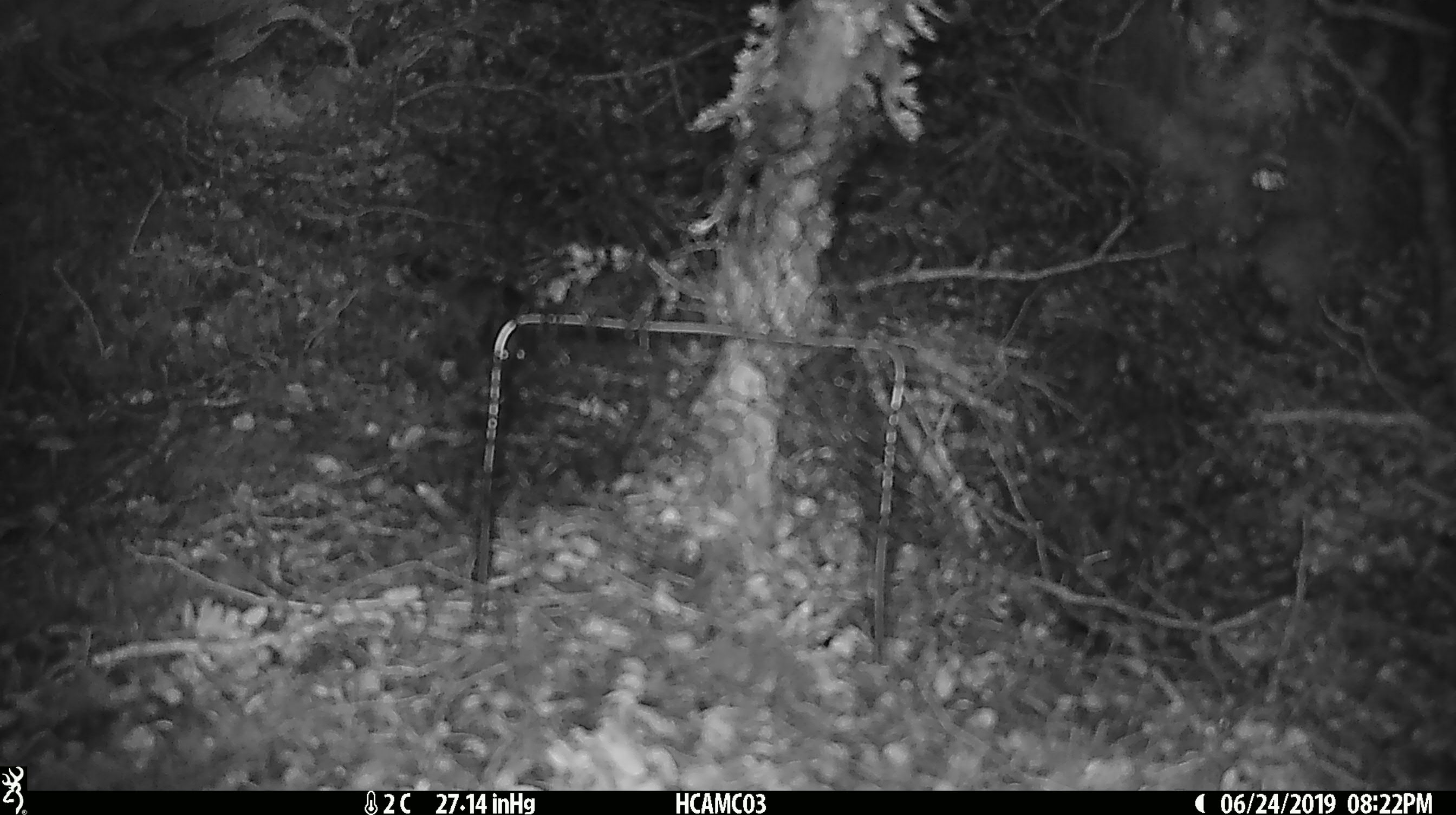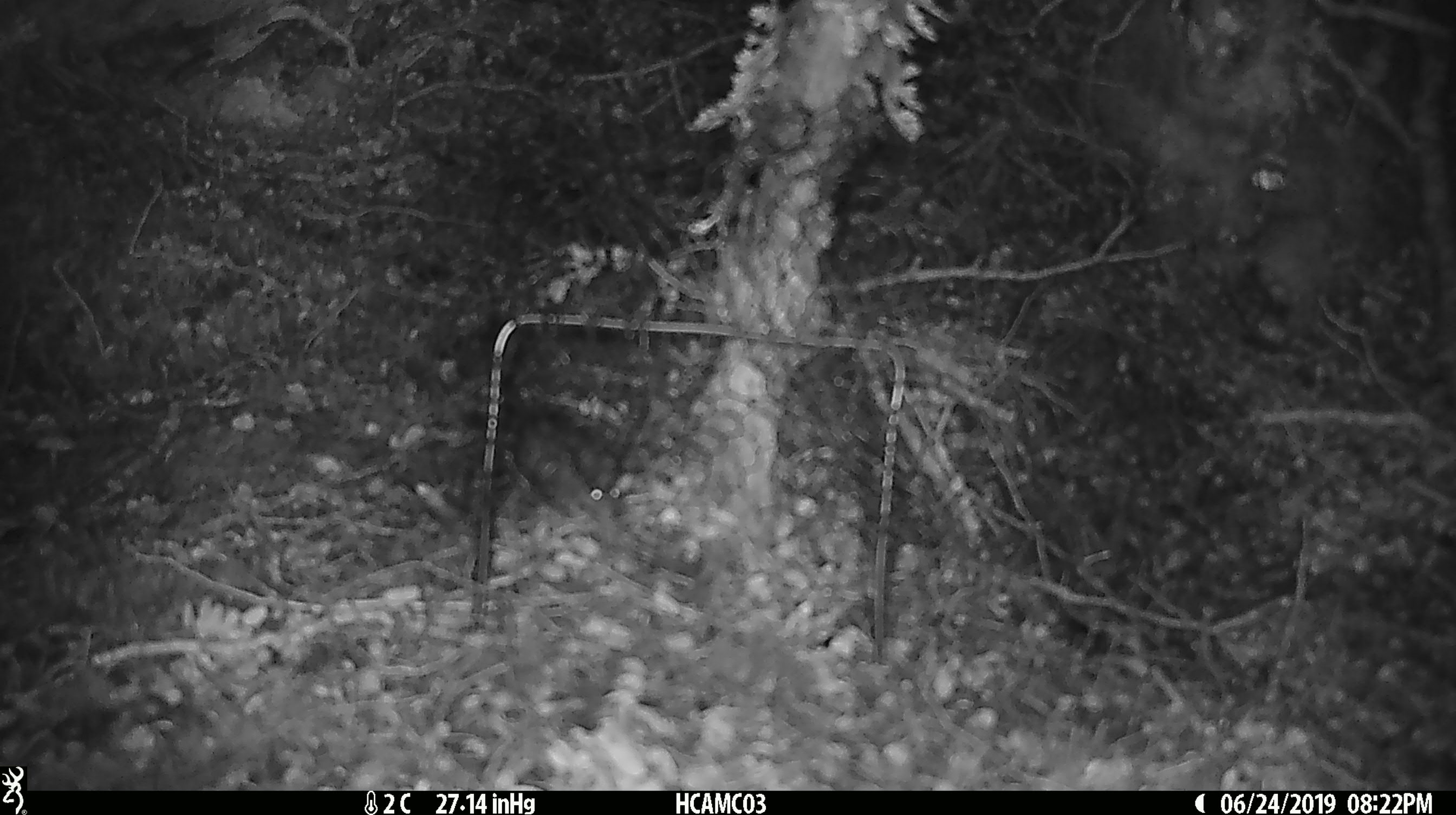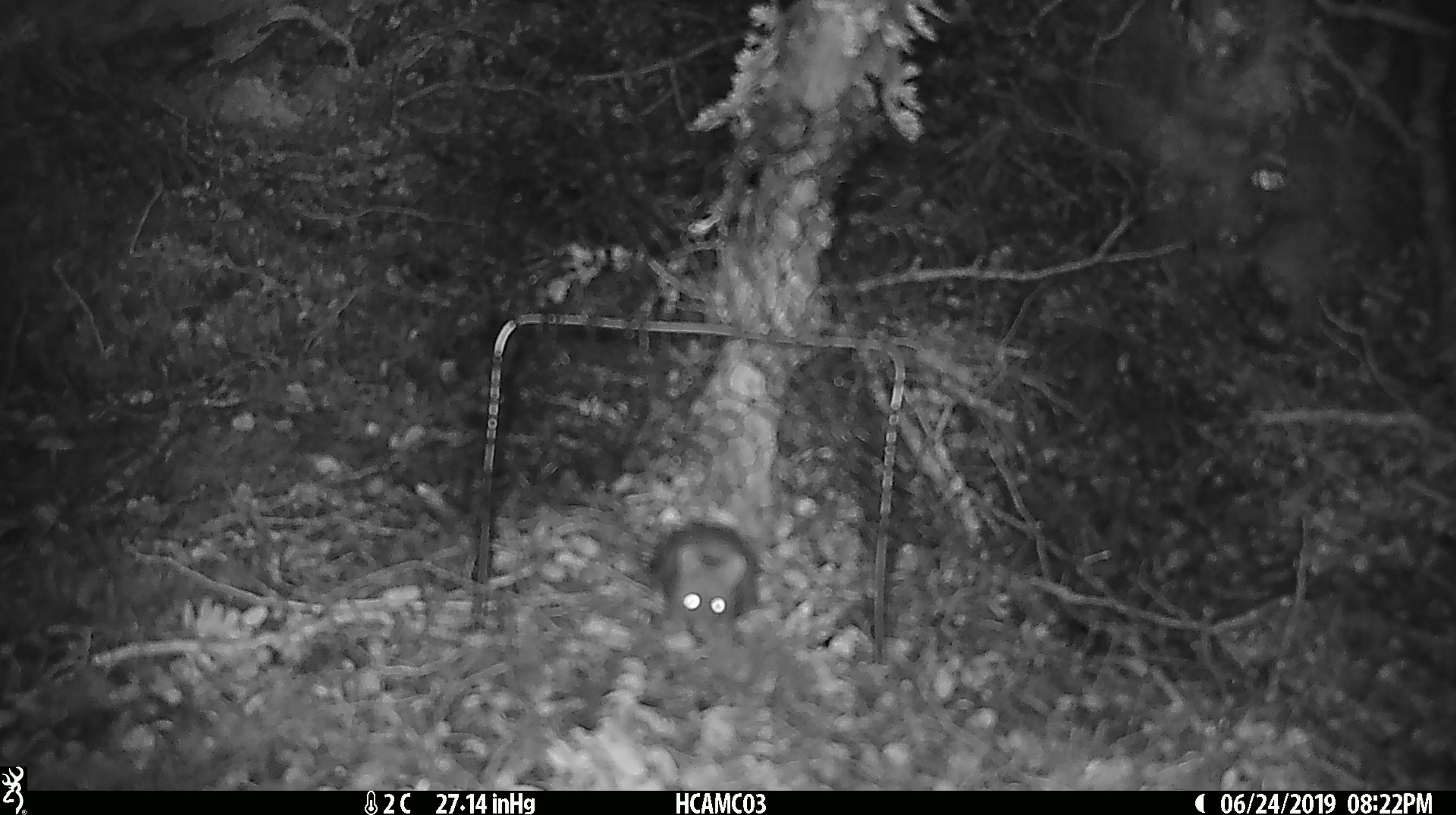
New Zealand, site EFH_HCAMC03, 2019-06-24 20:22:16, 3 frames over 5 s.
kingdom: Animalia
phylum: Chordata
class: Mammalia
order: Rodentia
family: Muridae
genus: Mus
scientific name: Mus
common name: mouse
Mouse (Mus).